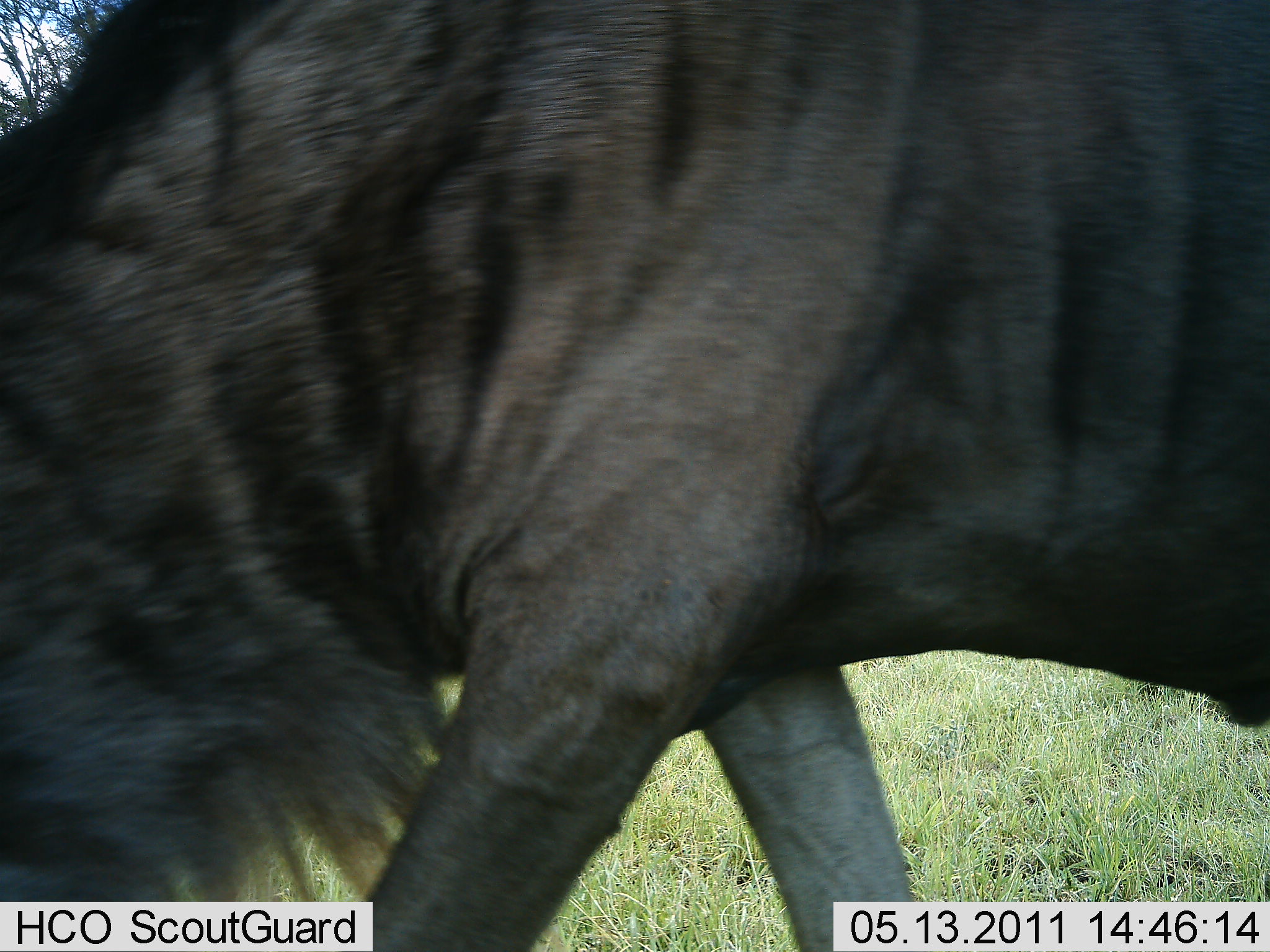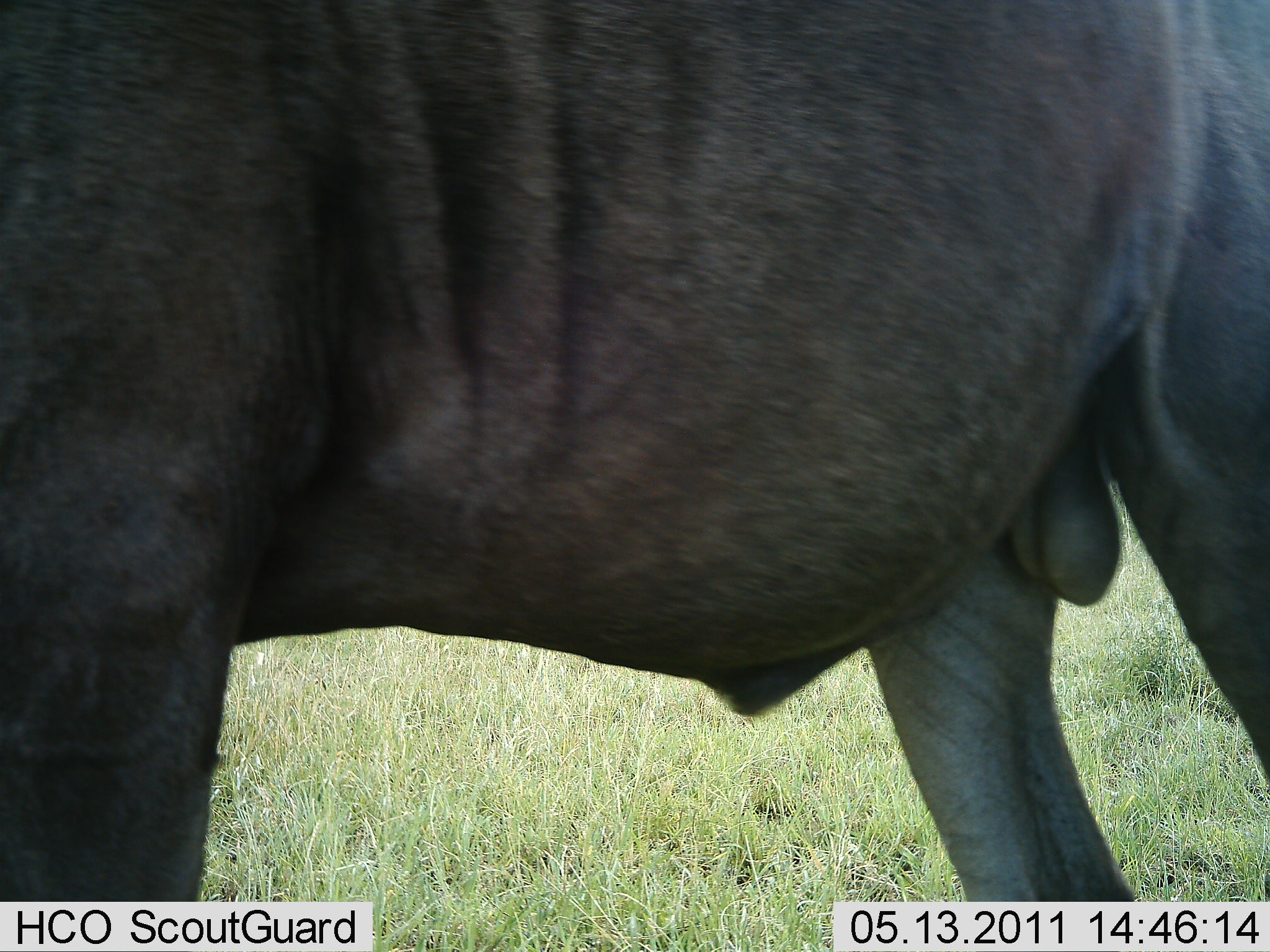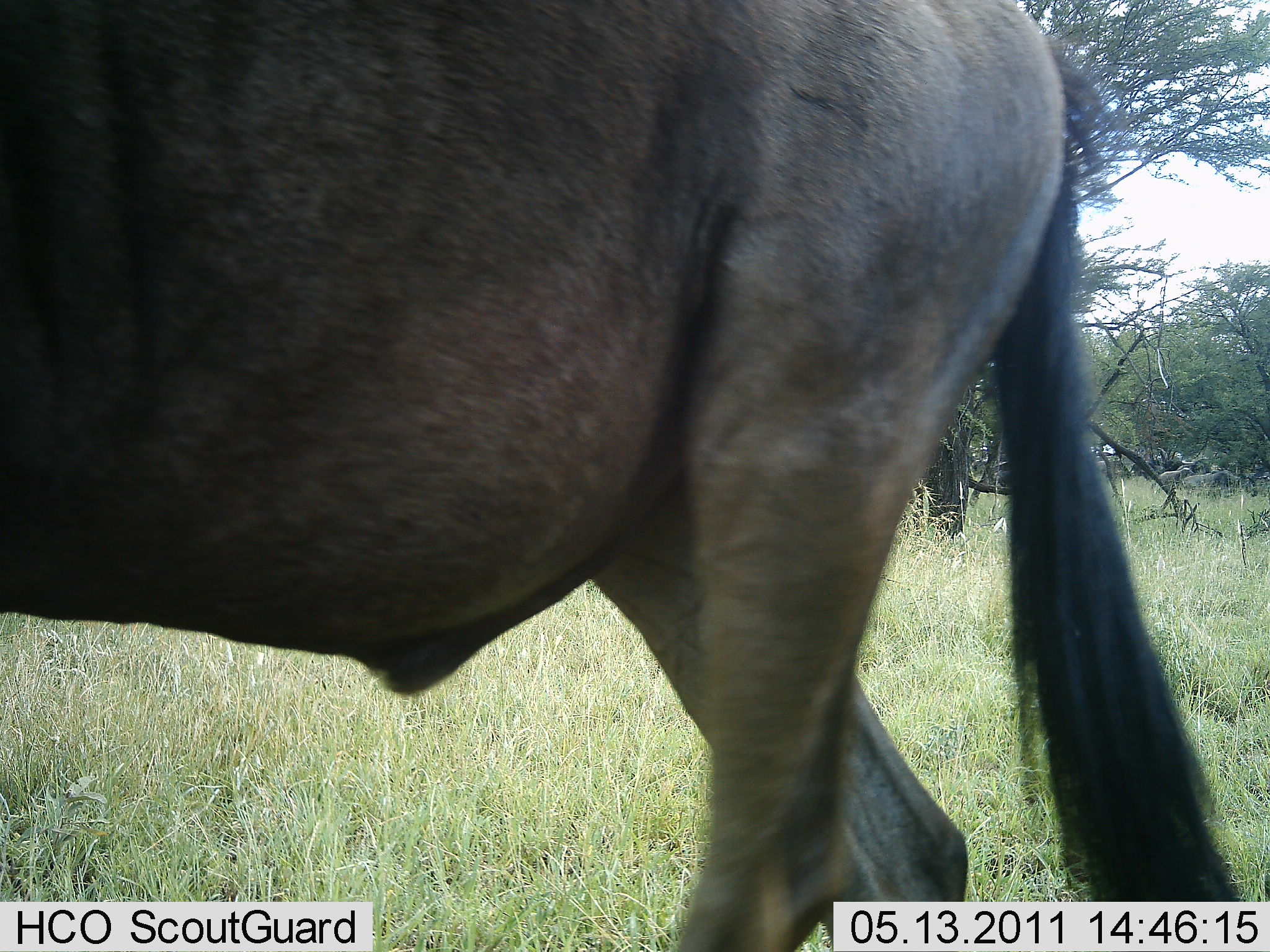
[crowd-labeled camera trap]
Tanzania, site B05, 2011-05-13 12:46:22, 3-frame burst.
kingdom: Animalia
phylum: Chordata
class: Mammalia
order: Artiodactyla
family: Bovidae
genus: Connochaetes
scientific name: Connochaetes taurinus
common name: blue wildebeest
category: wildebeest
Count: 1.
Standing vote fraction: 0%.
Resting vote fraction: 0%.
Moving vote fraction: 100%.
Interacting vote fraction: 0%.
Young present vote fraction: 0%.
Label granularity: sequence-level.